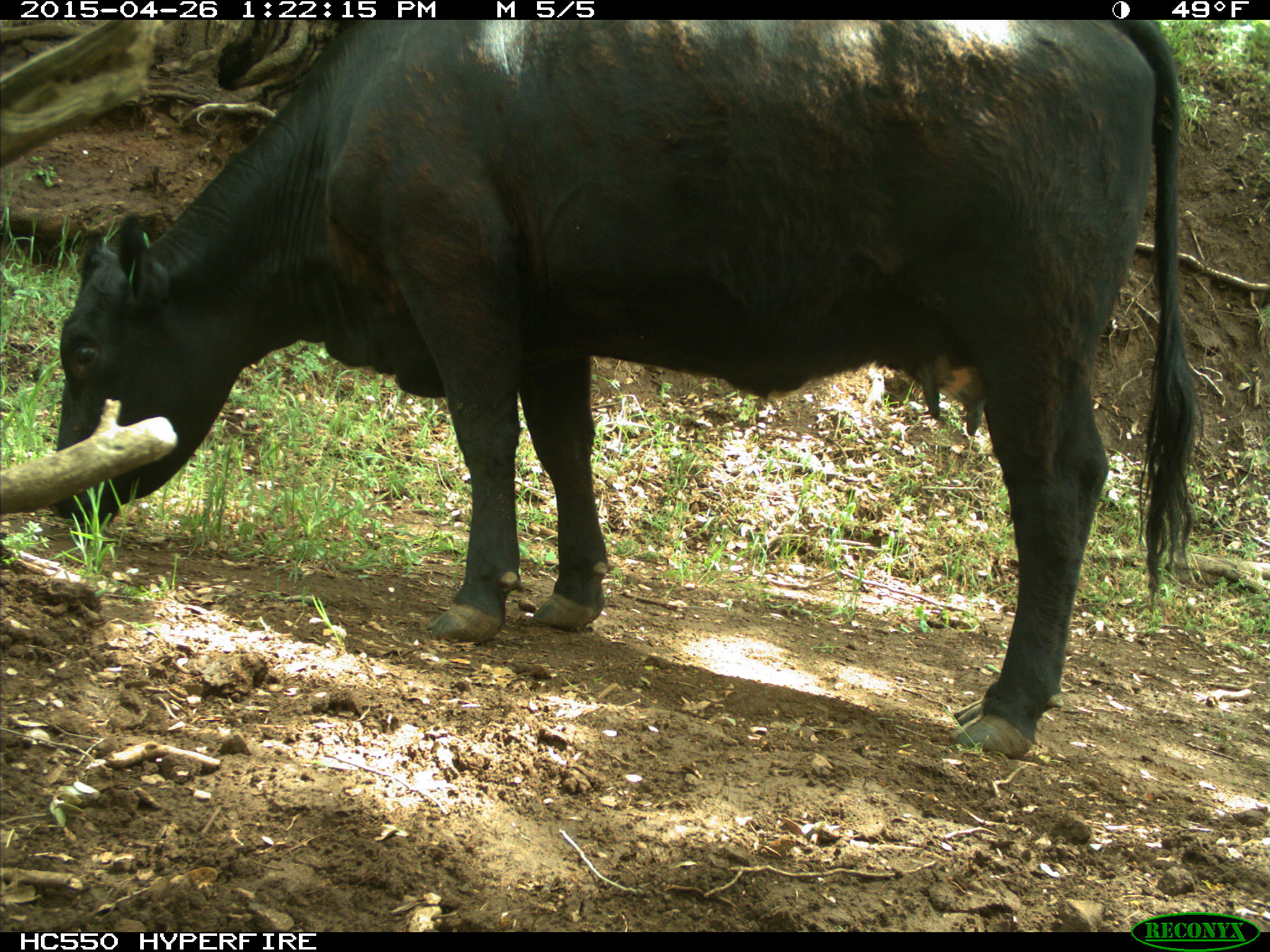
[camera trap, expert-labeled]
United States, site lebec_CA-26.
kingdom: Animalia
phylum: Chordata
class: Mammalia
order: Artiodactyla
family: Bovidae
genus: Bos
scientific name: Bos taurus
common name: domestic cow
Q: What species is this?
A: Bos taurus (domestic cow).